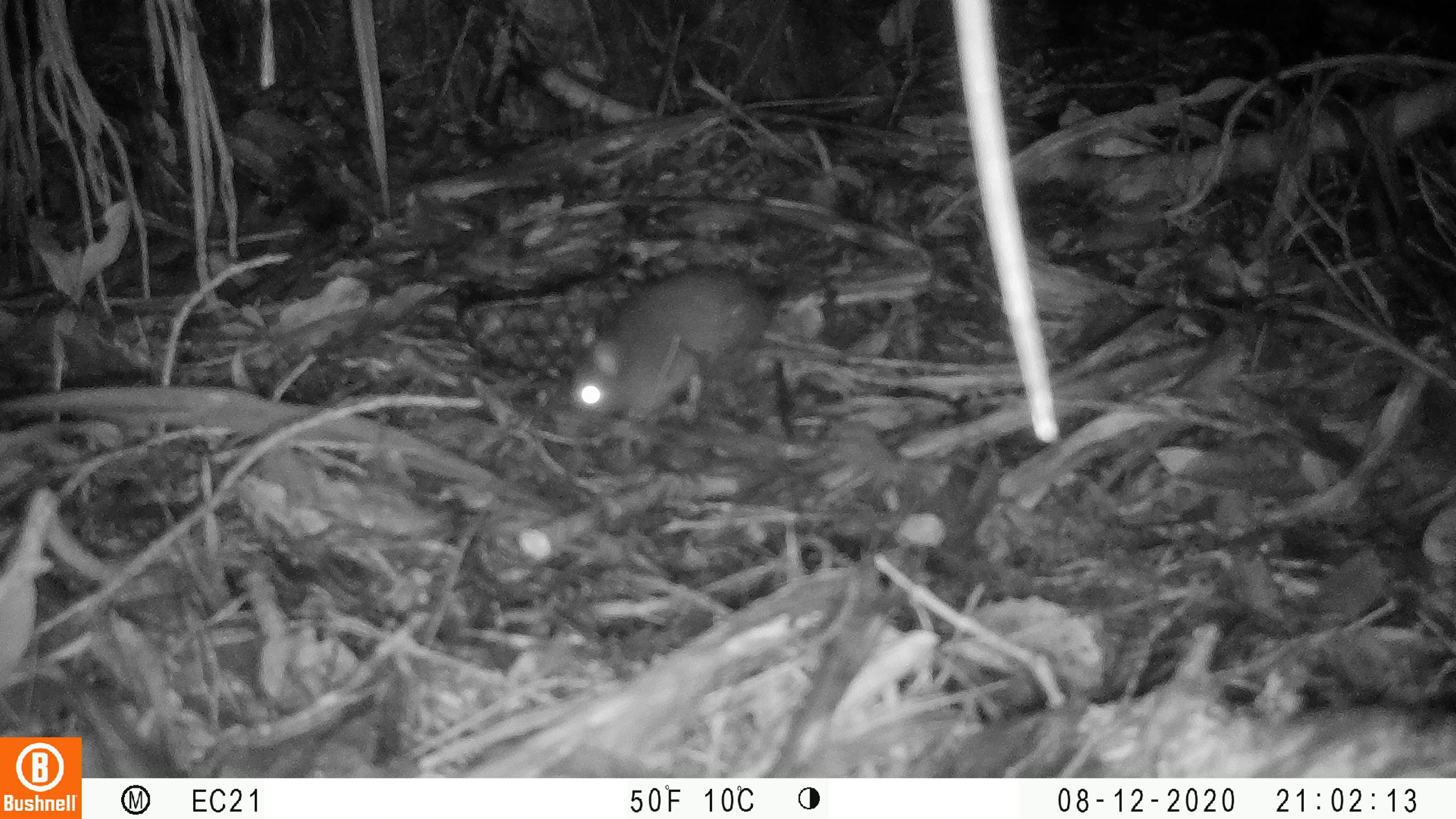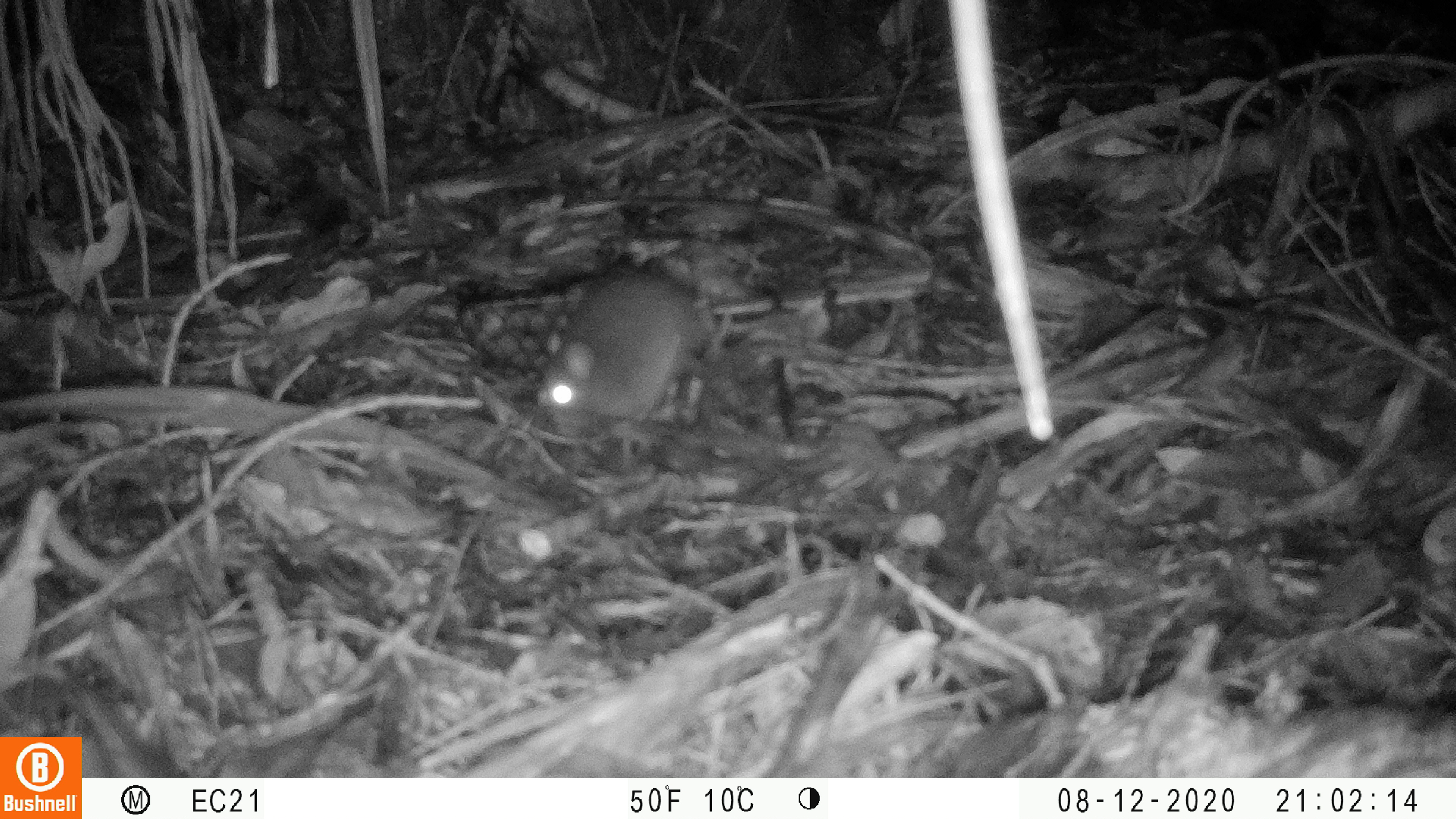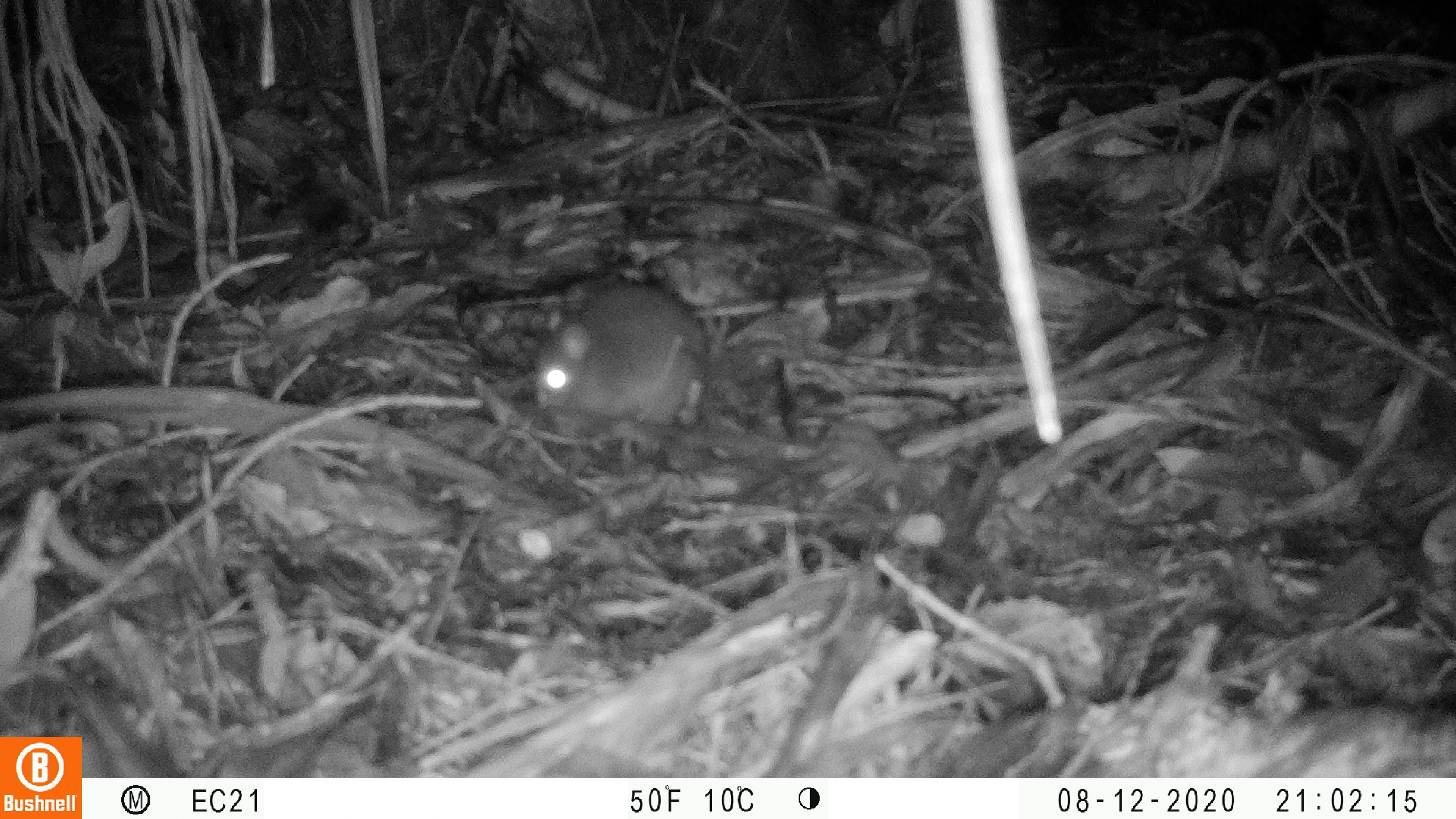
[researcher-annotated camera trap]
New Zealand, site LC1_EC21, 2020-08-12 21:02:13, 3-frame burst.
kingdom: Animalia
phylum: Chordata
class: Mammalia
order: Rodentia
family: Muridae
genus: Rattus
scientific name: Rattus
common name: rat